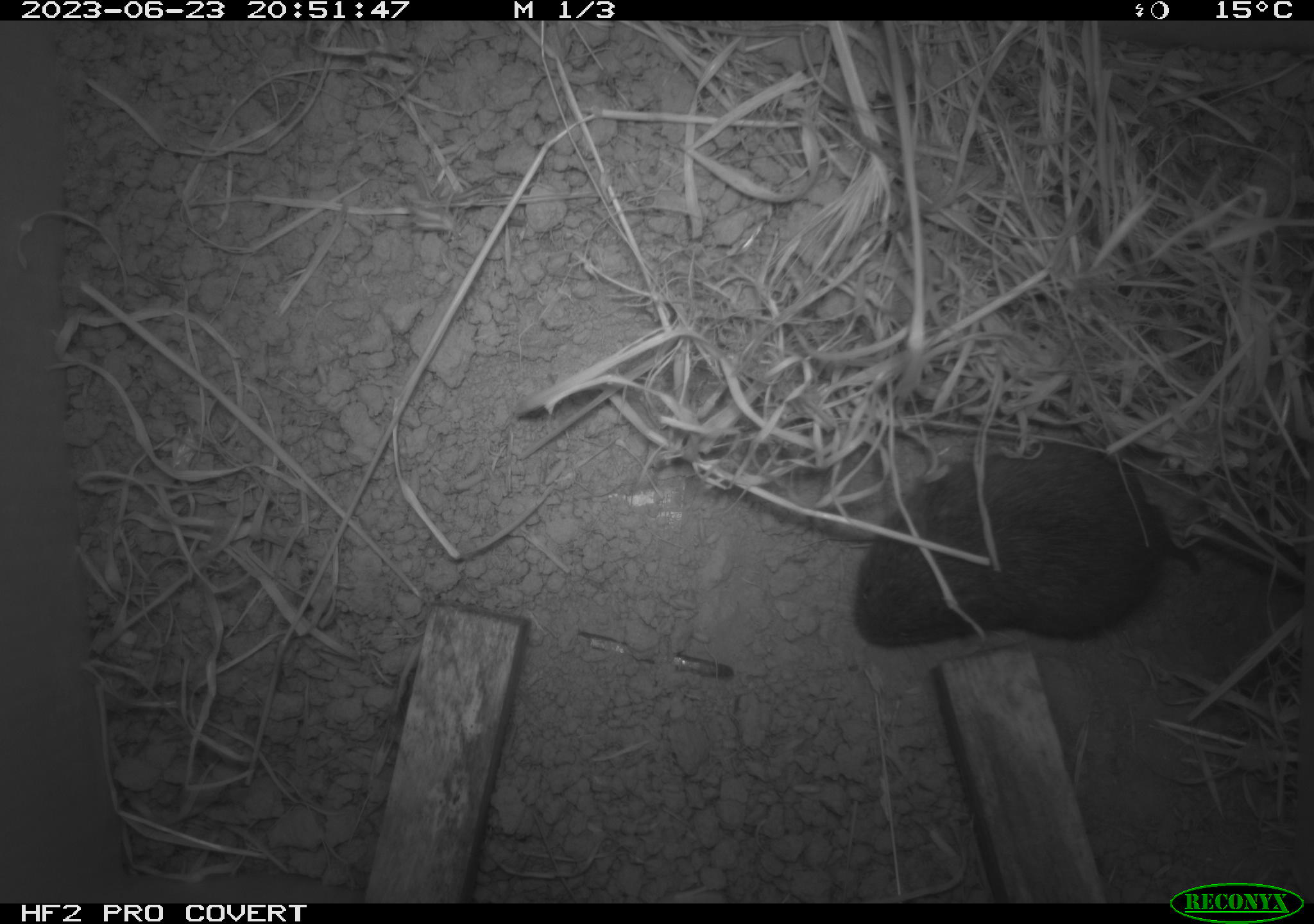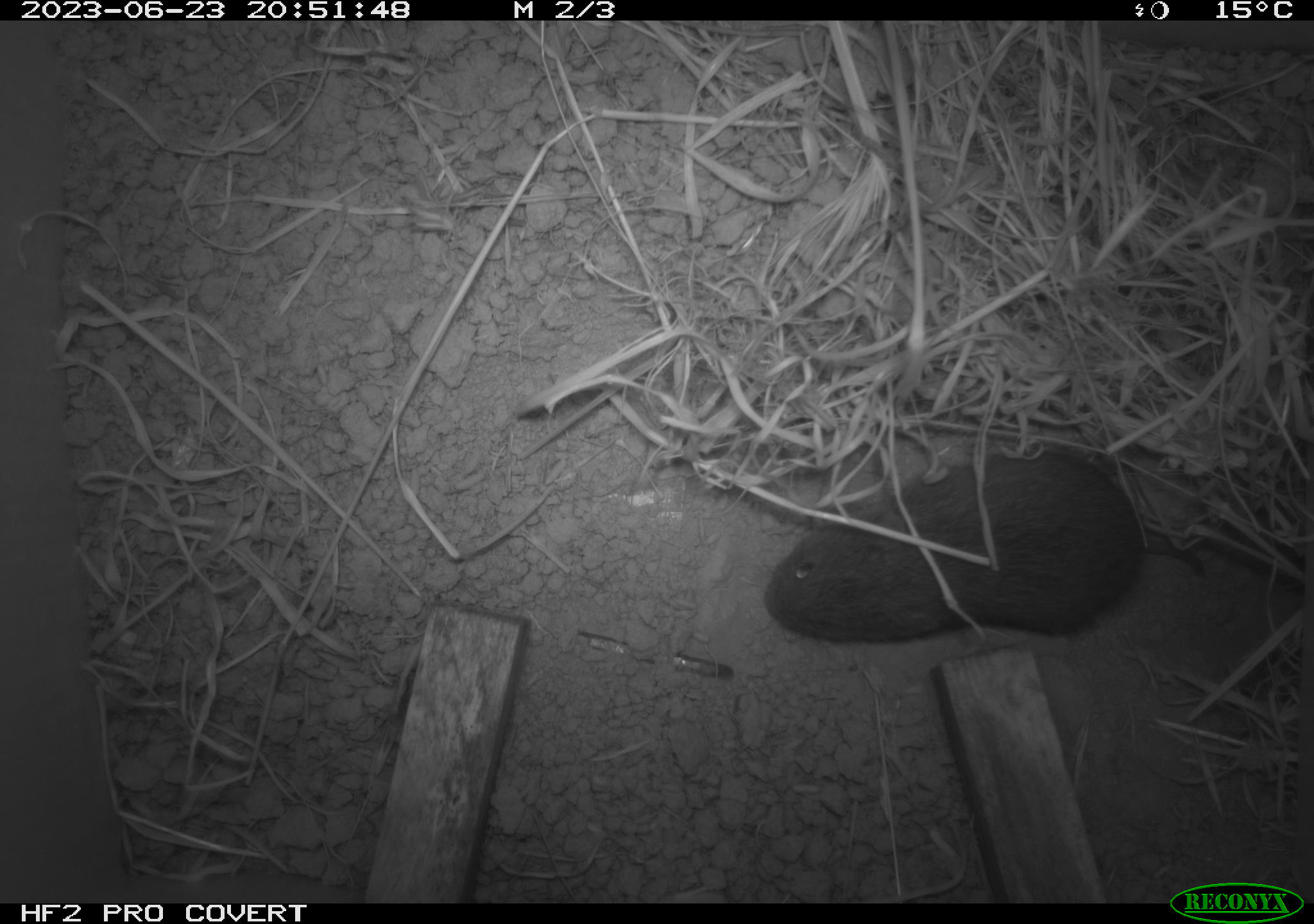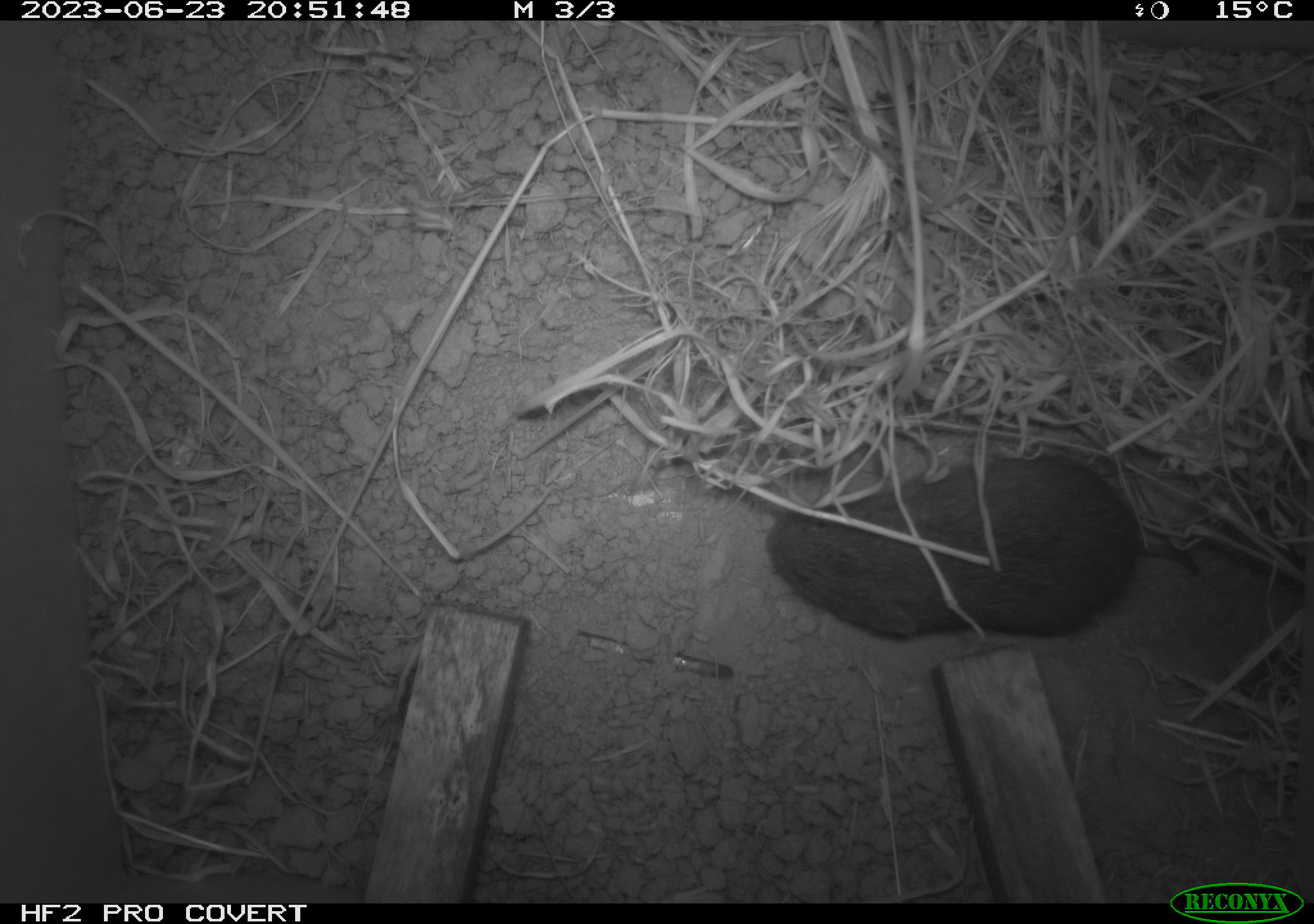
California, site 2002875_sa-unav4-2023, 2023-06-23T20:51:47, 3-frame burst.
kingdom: Animalia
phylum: Chordata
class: Mammalia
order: Rodentia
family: Cricetidae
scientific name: Arvicolinae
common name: voles, lemmings, and muskrats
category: arvicolinae subfamily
Arvicolinae subfamily (voles, lemmings, and muskrats) (Arvicolinae).